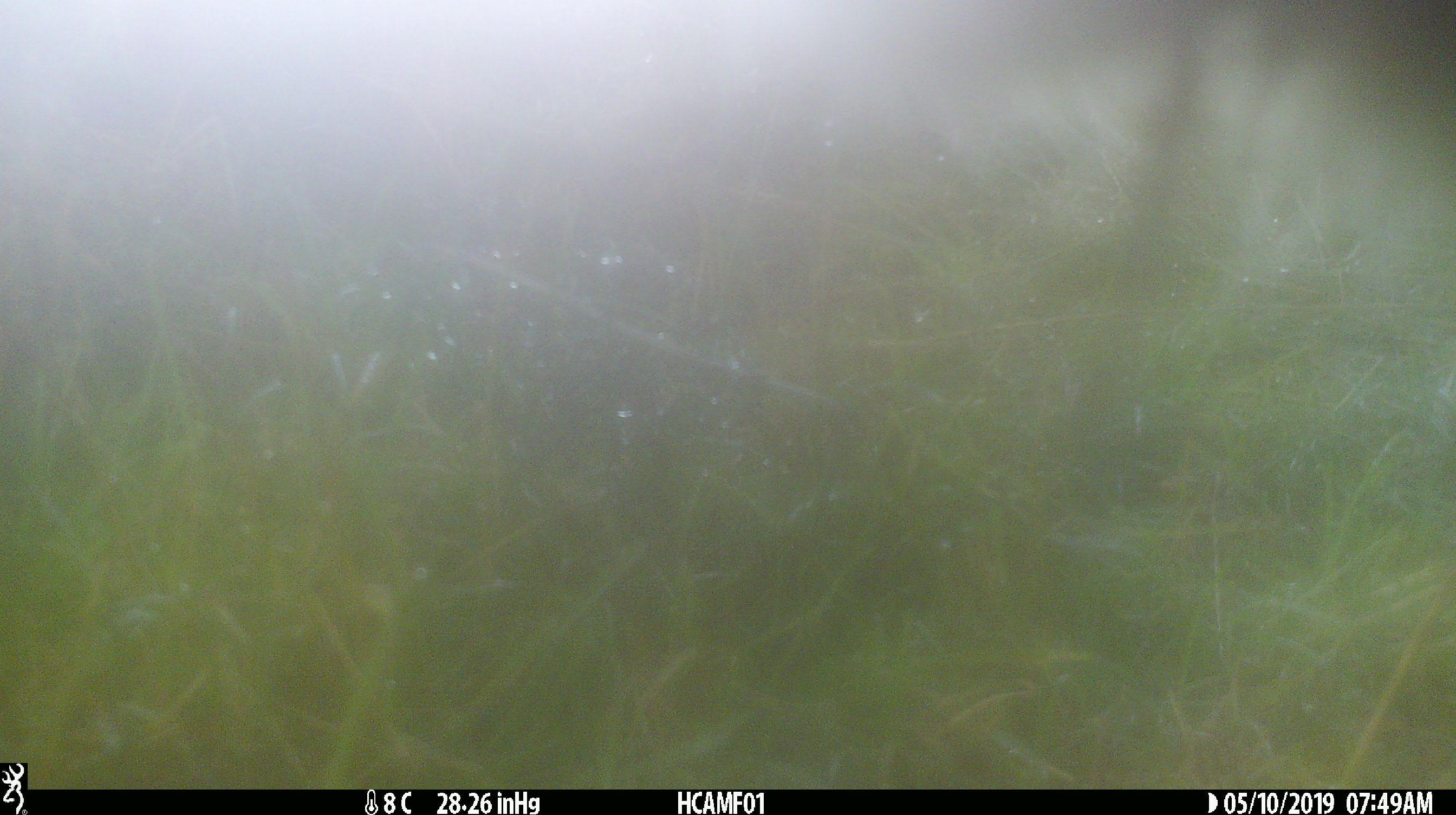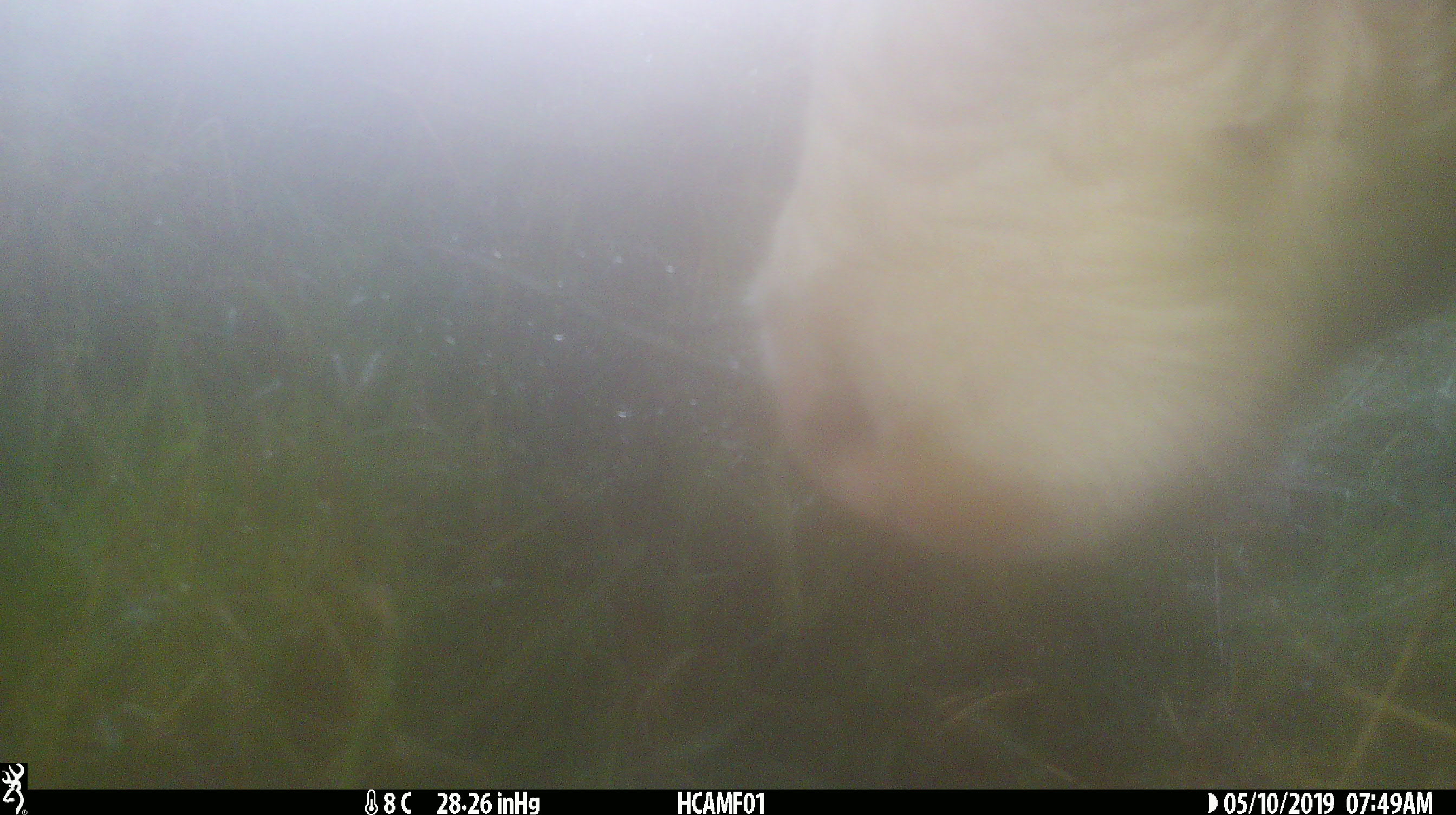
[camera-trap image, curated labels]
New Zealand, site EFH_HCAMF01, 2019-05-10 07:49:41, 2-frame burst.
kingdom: Animalia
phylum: Chordata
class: Mammalia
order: Artiodactyla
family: Bovidae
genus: Bos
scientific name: Bos taurus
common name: domestic cow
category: cow